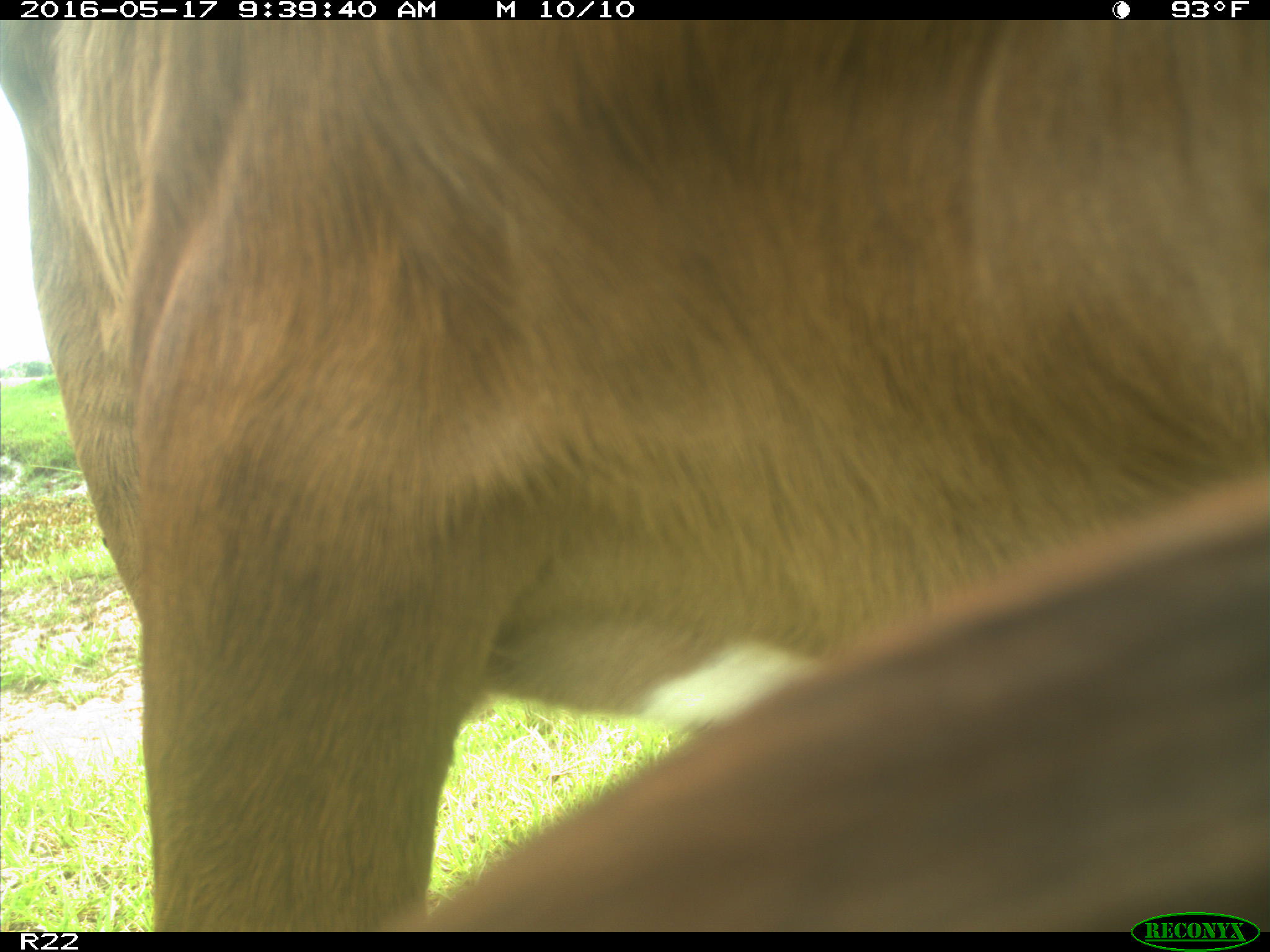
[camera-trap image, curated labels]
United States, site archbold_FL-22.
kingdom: Animalia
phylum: Chordata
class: Mammalia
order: Artiodactyla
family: Bovidae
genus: Bos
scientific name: Bos taurus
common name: domestic cow